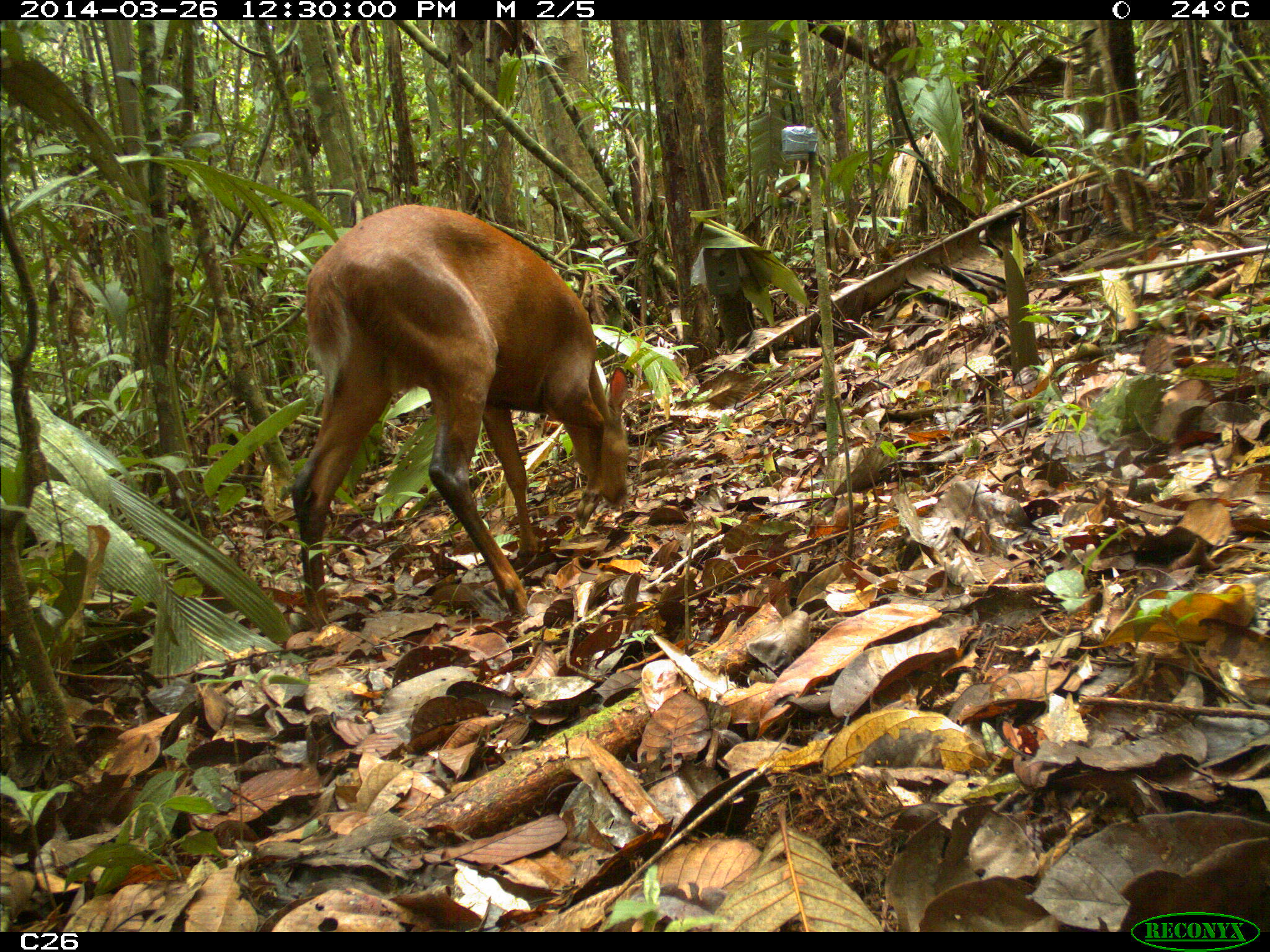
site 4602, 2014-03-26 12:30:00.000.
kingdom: Animalia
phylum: Chordata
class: Mammalia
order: Artiodactyla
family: Cervidae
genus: Mazama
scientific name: Mazama americana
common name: red brocket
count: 1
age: adult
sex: male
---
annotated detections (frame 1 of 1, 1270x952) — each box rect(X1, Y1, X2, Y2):
mazama americana: rect(285, 202, 631, 624)